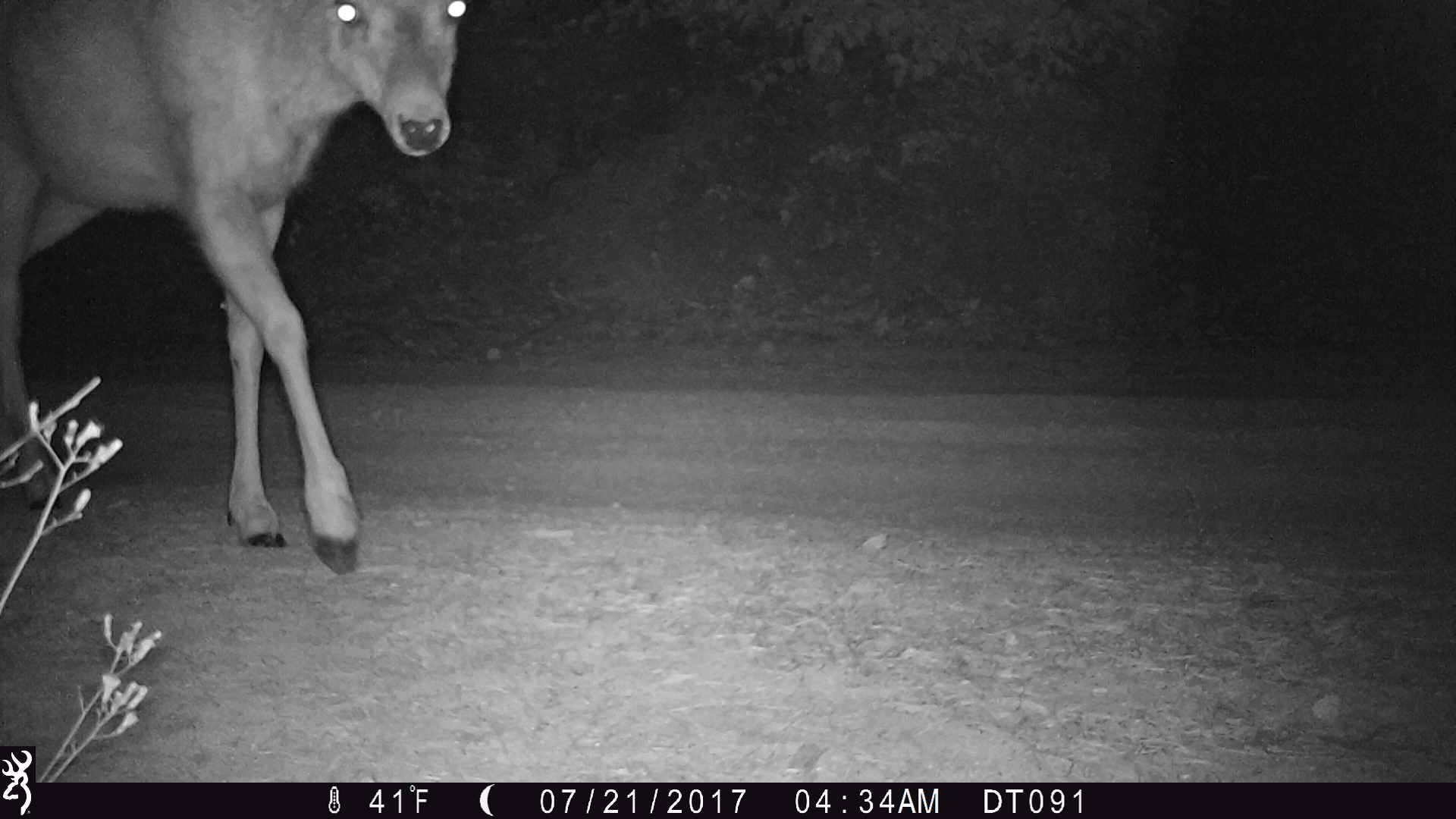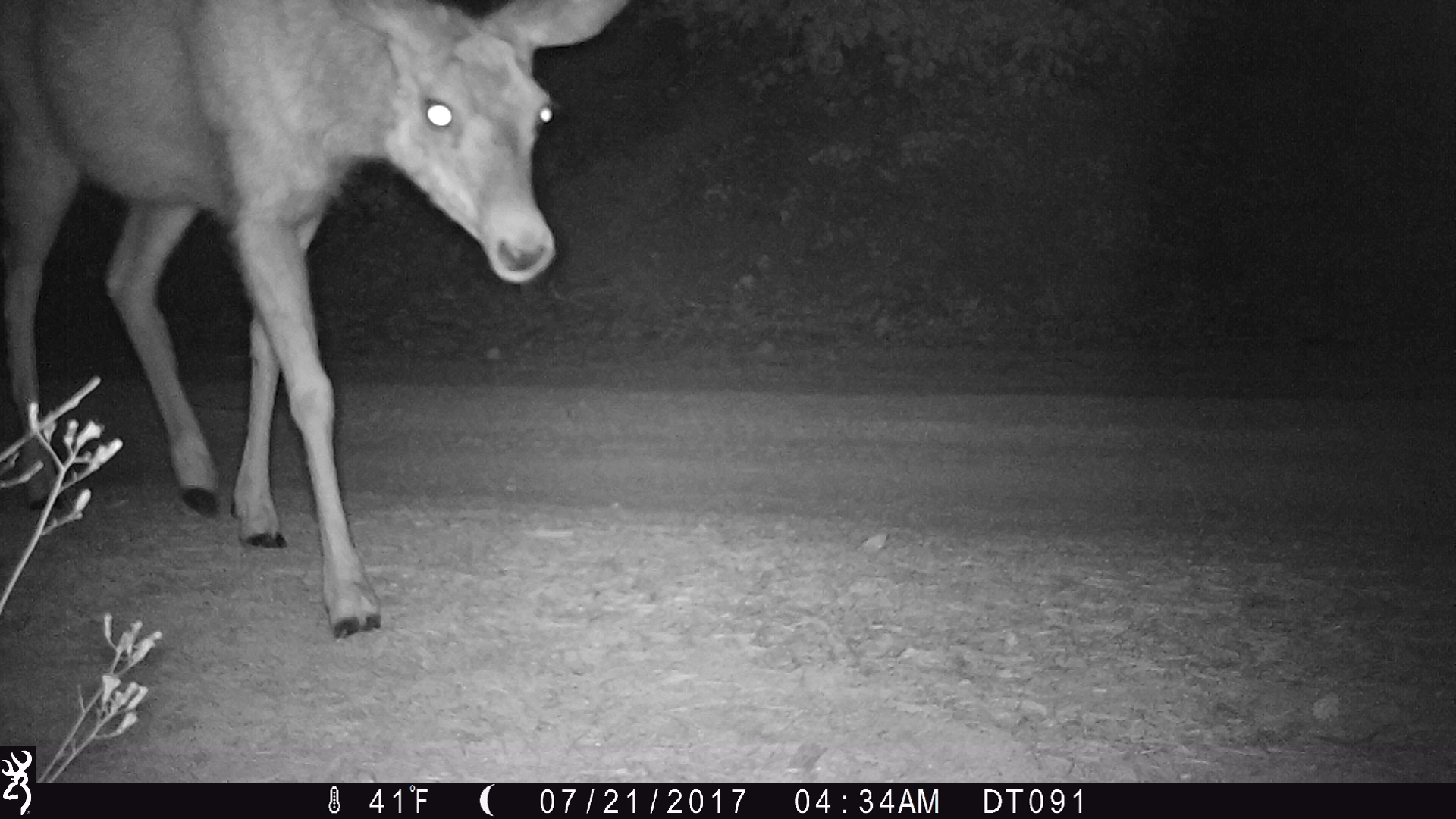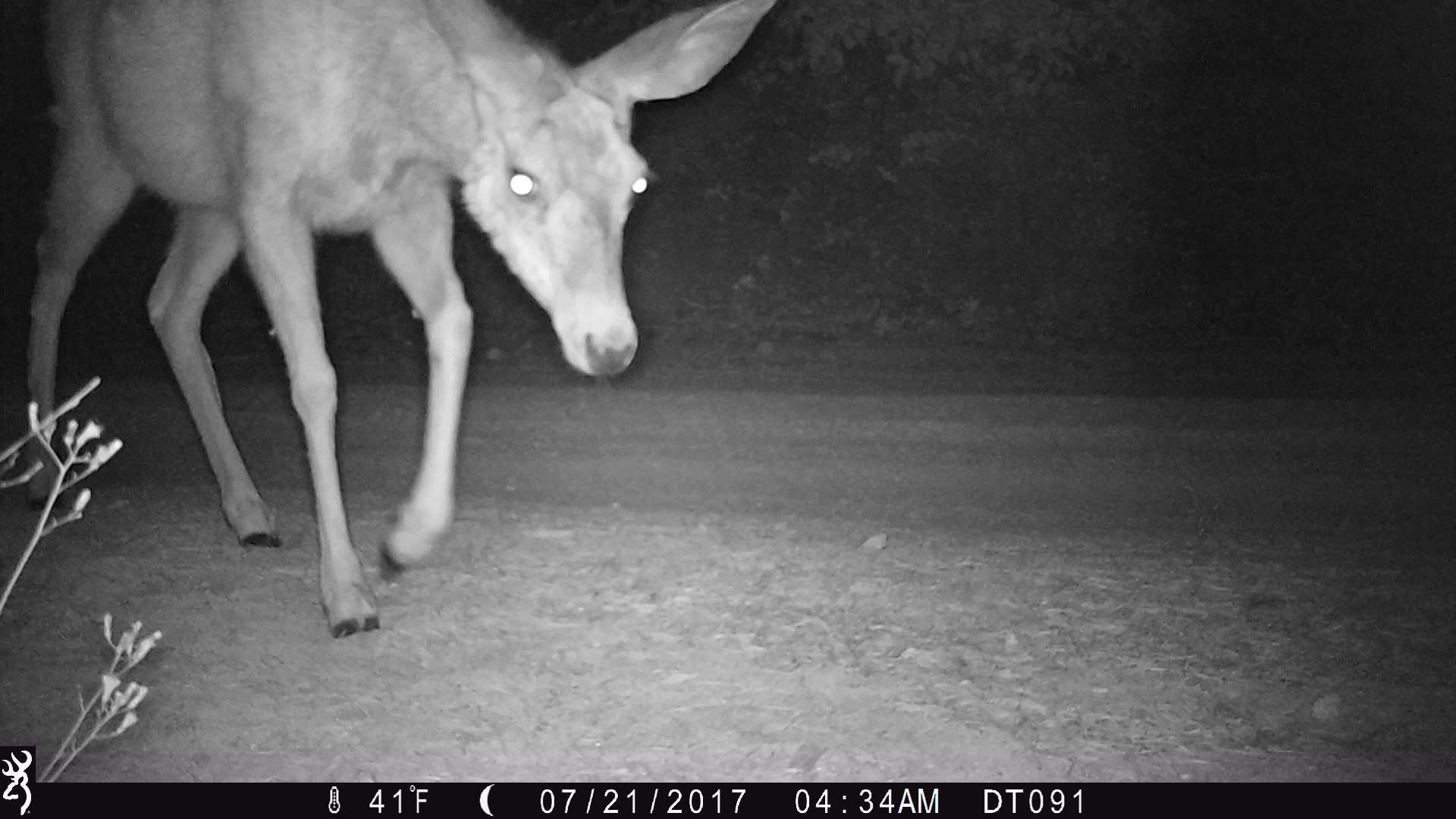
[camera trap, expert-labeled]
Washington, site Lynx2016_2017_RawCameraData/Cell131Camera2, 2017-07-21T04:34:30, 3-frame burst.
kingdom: Animalia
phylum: Chordata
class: Mammalia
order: Artiodactyla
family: Cervidae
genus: Odocoileus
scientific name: Odocoileus hemionus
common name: mule deer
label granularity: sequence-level